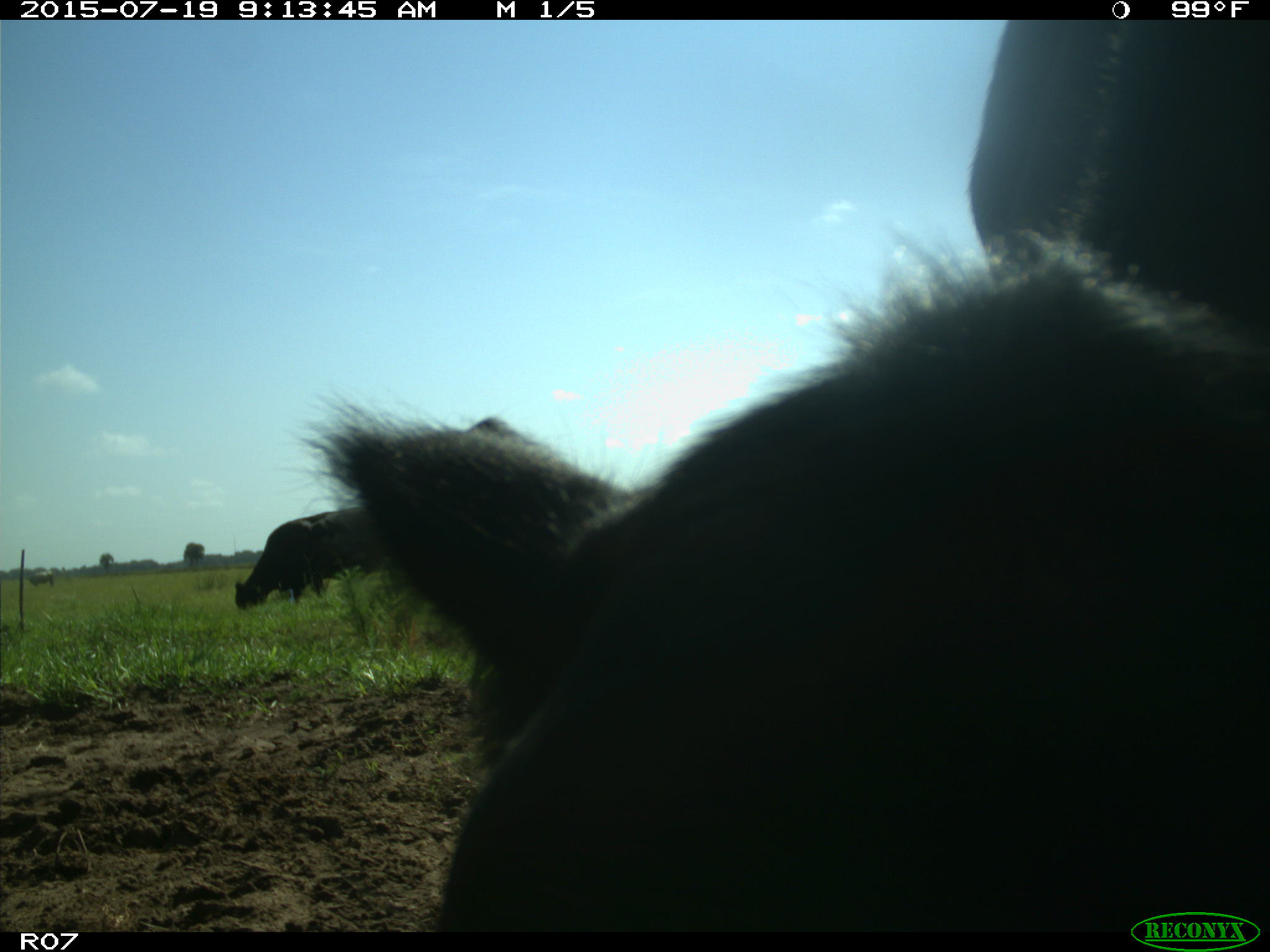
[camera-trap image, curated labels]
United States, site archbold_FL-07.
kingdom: Animalia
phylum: Chordata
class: Mammalia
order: Artiodactyla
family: Bovidae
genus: Bos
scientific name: Bos taurus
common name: domestic cow